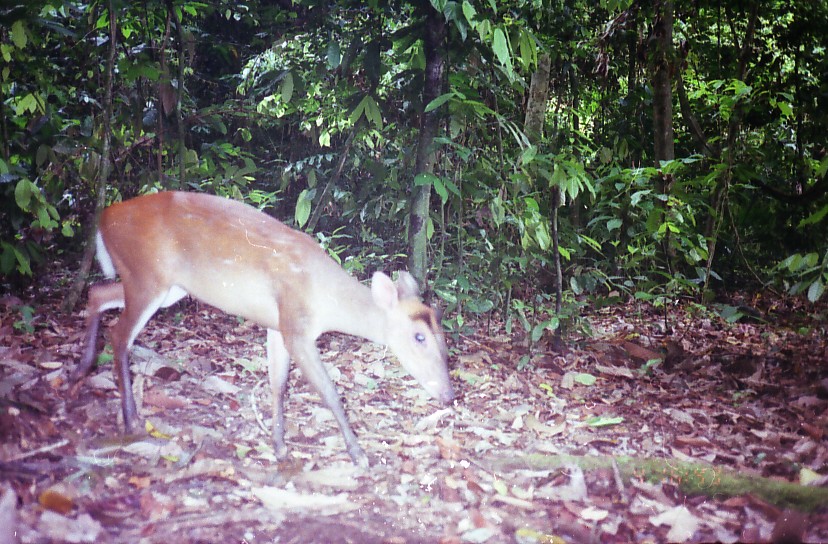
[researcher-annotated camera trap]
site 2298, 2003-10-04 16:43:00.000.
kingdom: Animalia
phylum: Chordata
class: Mammalia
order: Artiodactyla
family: Cervidae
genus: Muntiacus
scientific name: Muntiacus muntjak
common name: southern red muntjac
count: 1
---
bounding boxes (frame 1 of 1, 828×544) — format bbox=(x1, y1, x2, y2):
muntiacus muntjak: bbox=(69, 187, 454, 470)